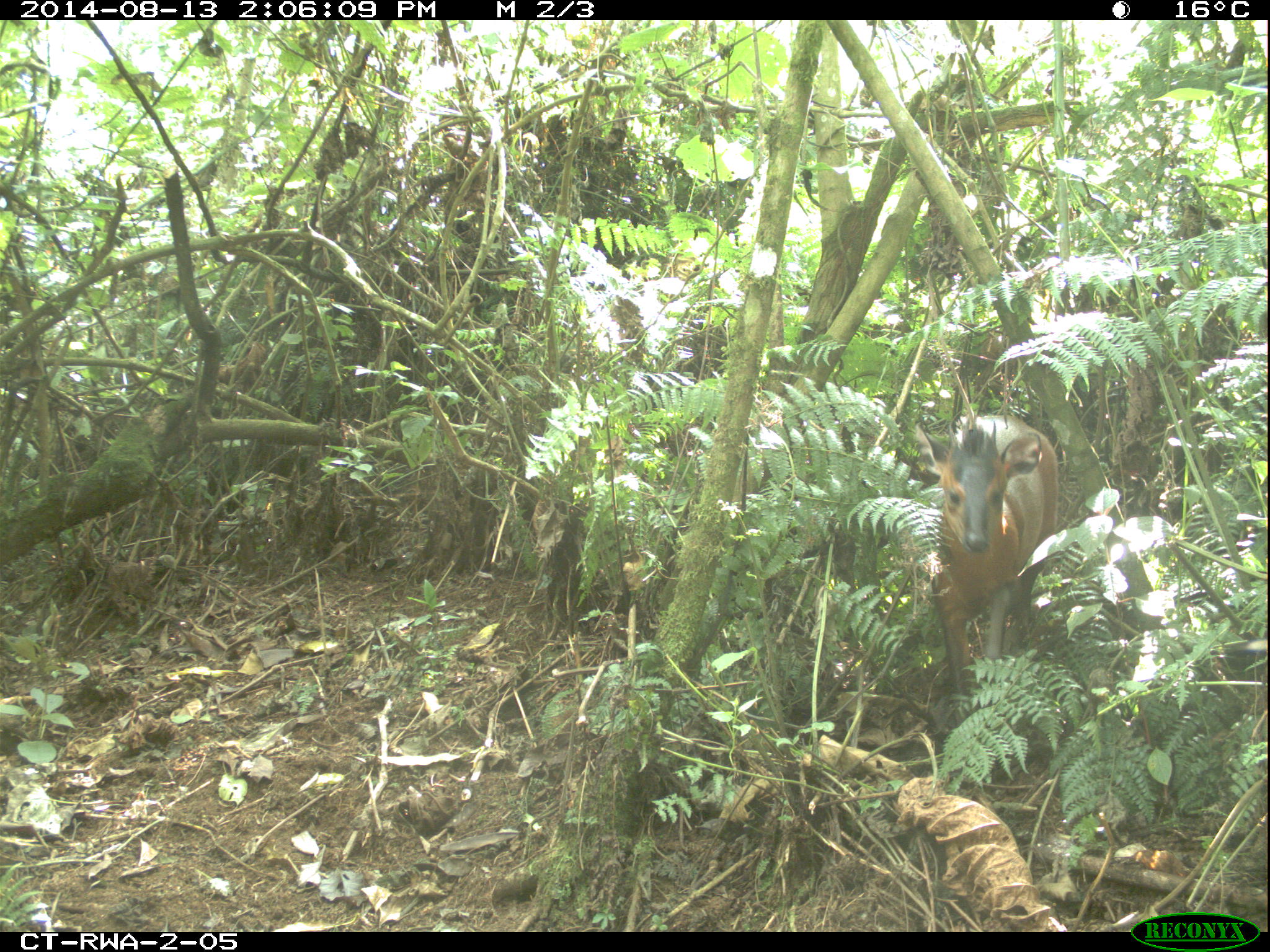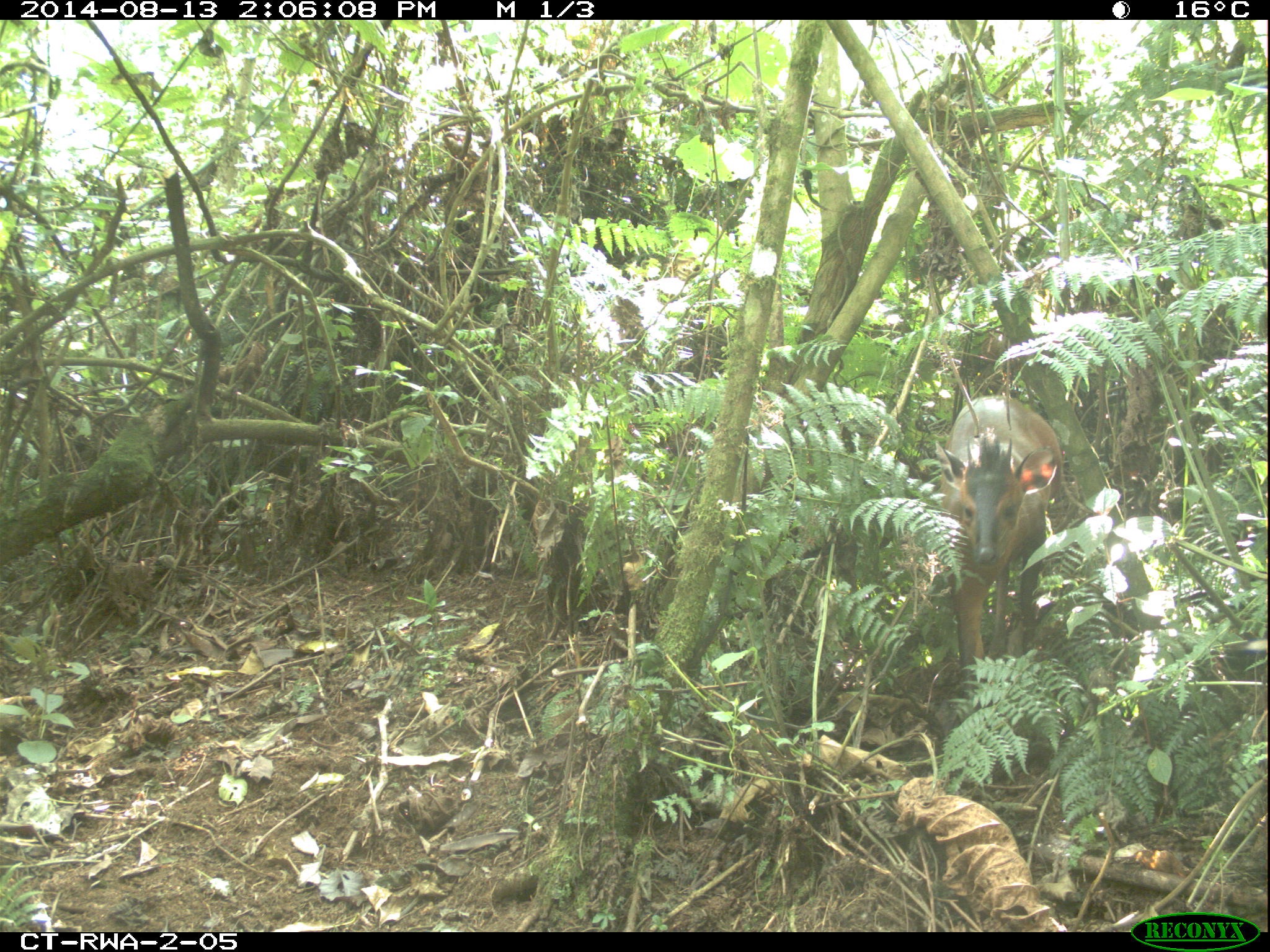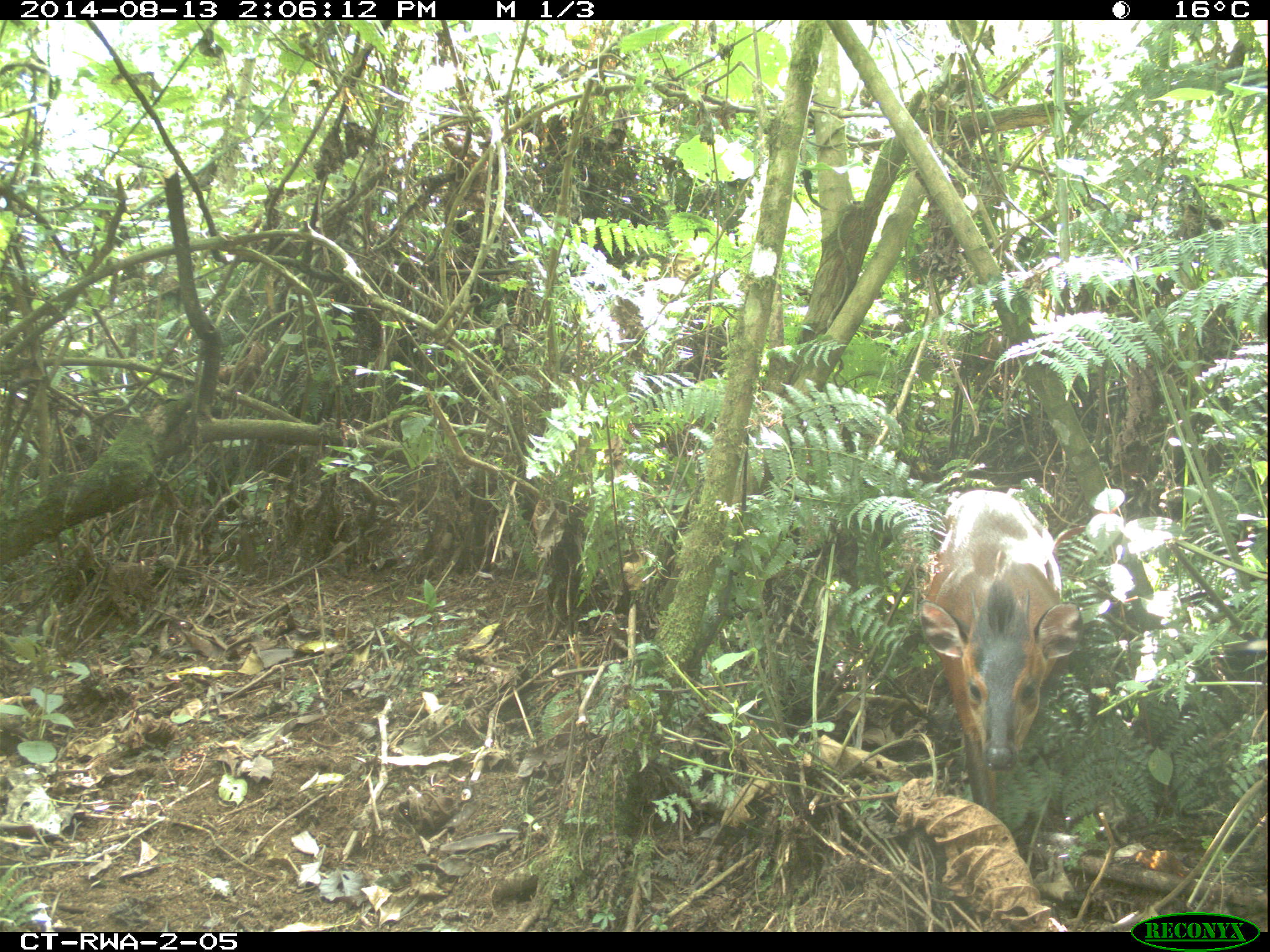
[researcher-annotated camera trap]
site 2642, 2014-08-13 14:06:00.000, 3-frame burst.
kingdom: Animalia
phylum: Chordata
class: Mammalia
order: Artiodactyla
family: Bovidae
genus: Cephalophus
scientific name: Cephalophus nigrifrons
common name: black-fronted duiker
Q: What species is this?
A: Cephalophus nigrifrons (black-fronted duiker).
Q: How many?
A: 1.